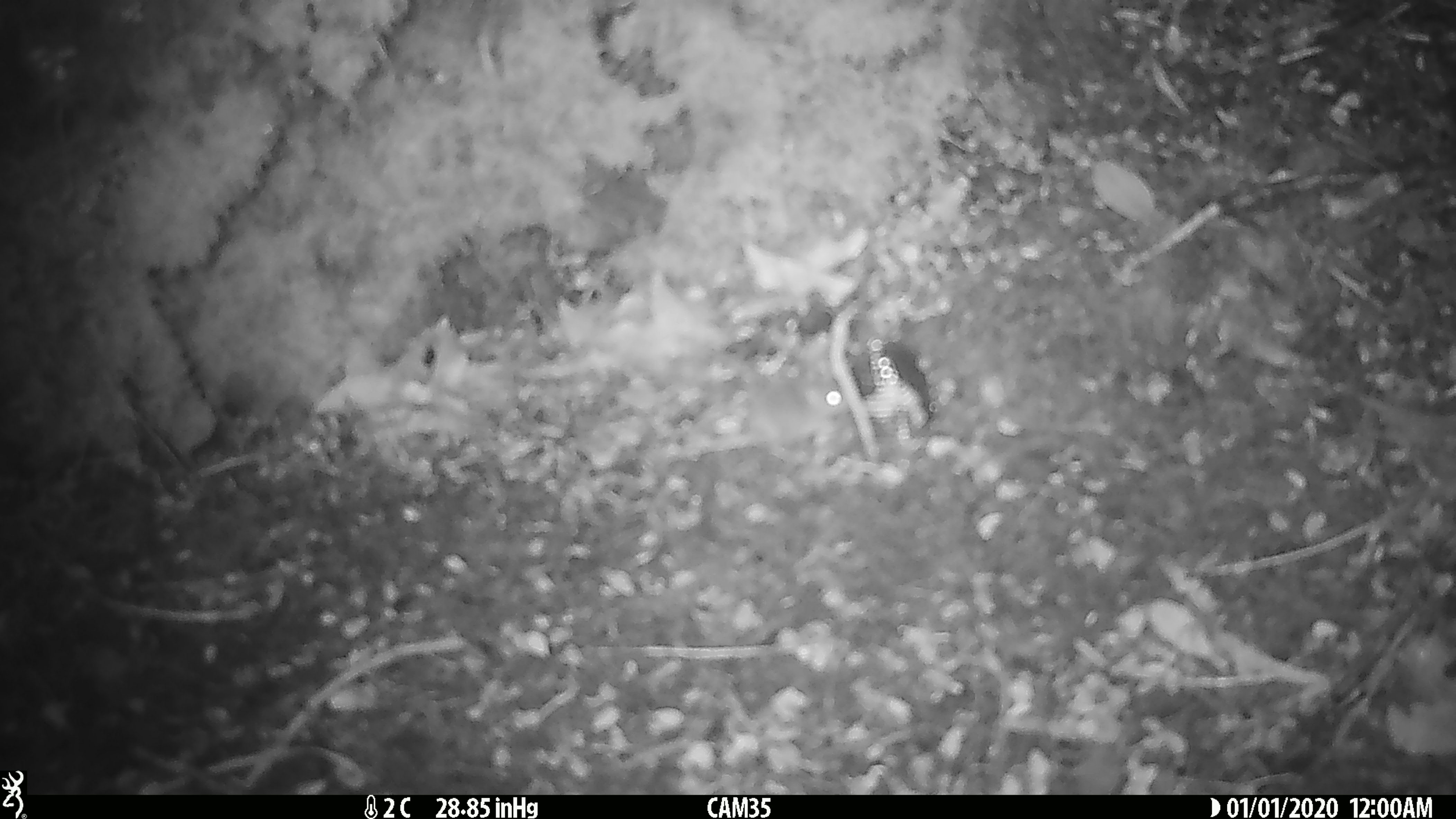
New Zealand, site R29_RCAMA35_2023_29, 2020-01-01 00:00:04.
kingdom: Animalia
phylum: Chordata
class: Mammalia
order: Rodentia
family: Muridae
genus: Mus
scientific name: Mus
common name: mouse